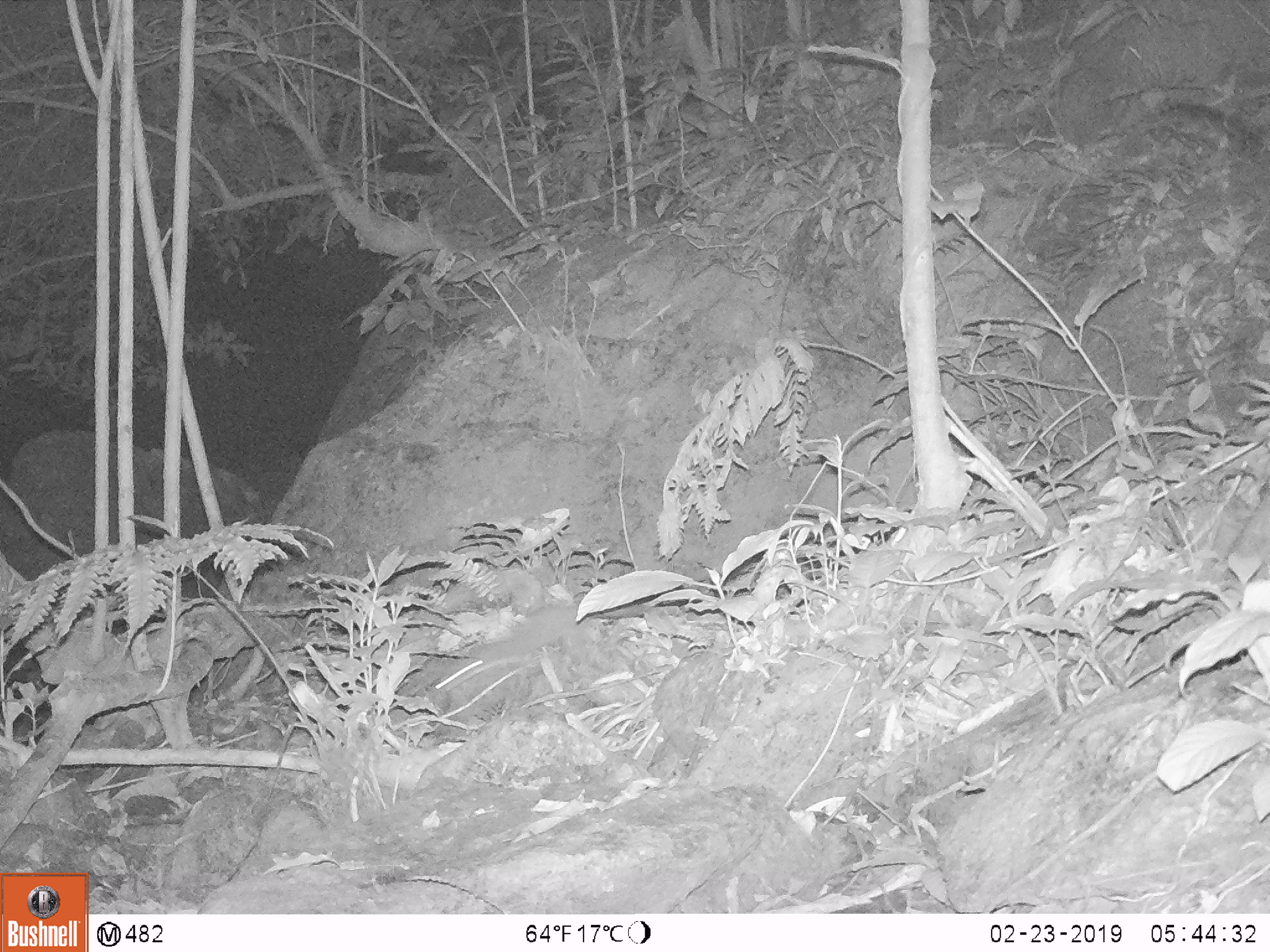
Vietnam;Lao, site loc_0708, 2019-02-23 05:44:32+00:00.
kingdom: Animalia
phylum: Chordata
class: Mammalia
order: Rodentia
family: Muridae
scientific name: Muridae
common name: old-world mice and rats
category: unidentified murid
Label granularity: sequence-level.